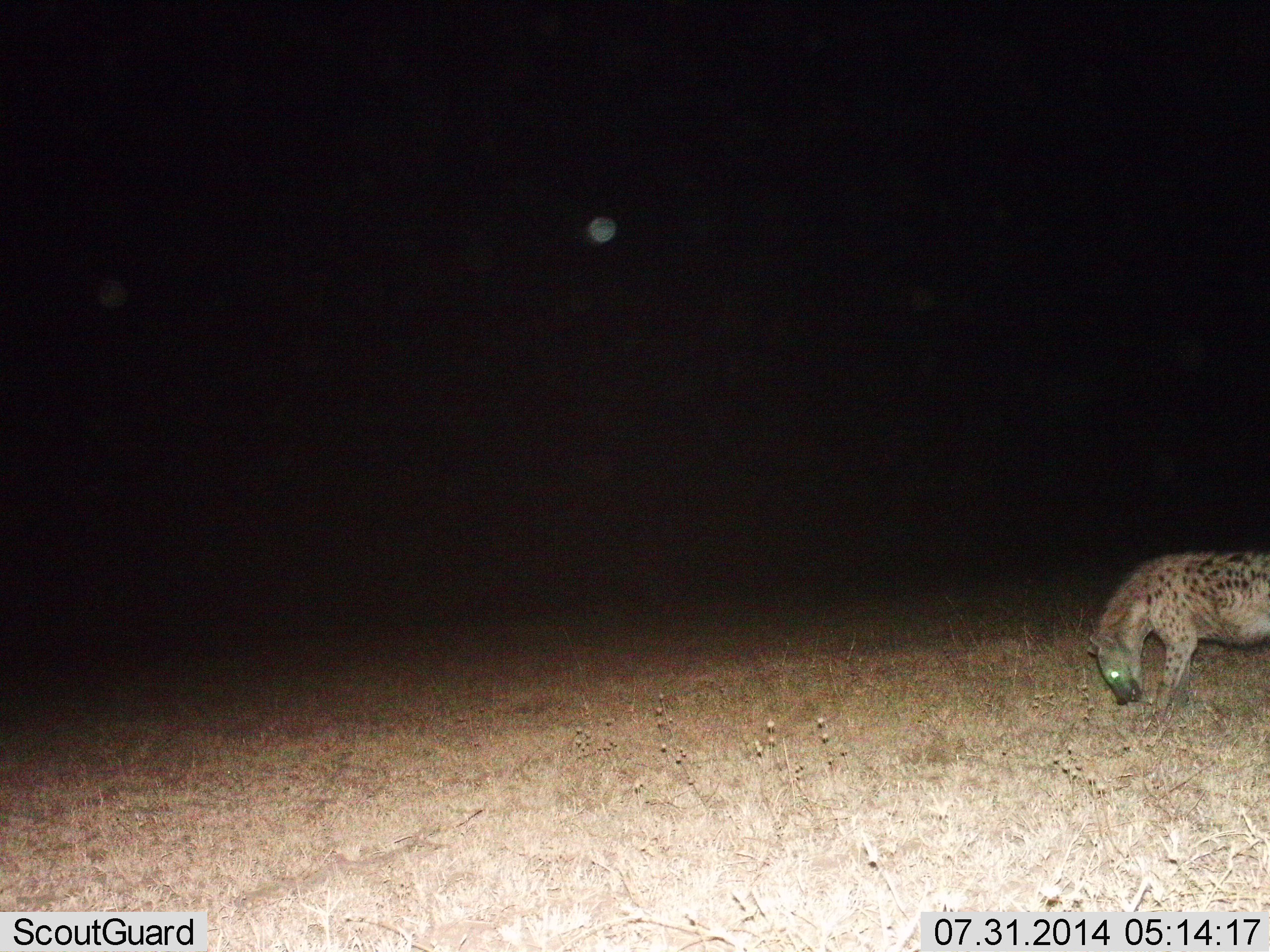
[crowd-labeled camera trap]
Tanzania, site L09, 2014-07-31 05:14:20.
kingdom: Animalia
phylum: Chordata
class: Mammalia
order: Carnivora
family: Hyaenidae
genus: Crocuta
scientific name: Crocuta crocuta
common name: spotted hyena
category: hyenaspotted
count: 1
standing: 60%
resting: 20%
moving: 0%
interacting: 10%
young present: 0%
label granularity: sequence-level